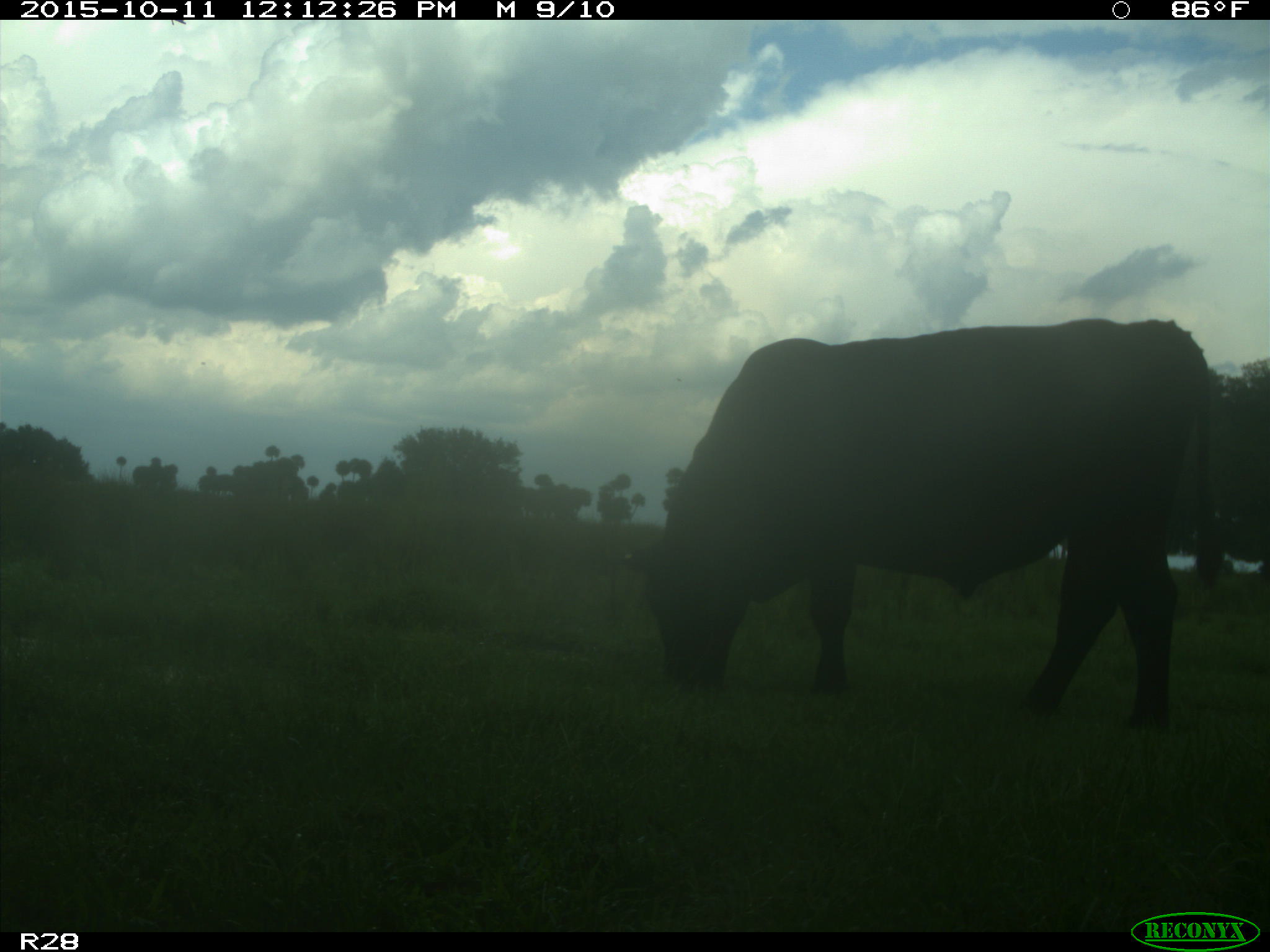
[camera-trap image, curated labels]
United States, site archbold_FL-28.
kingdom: Animalia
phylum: Chordata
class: Mammalia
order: Artiodactyla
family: Bovidae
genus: Bos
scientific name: Bos taurus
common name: domestic cow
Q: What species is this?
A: Bos taurus (domestic cow).